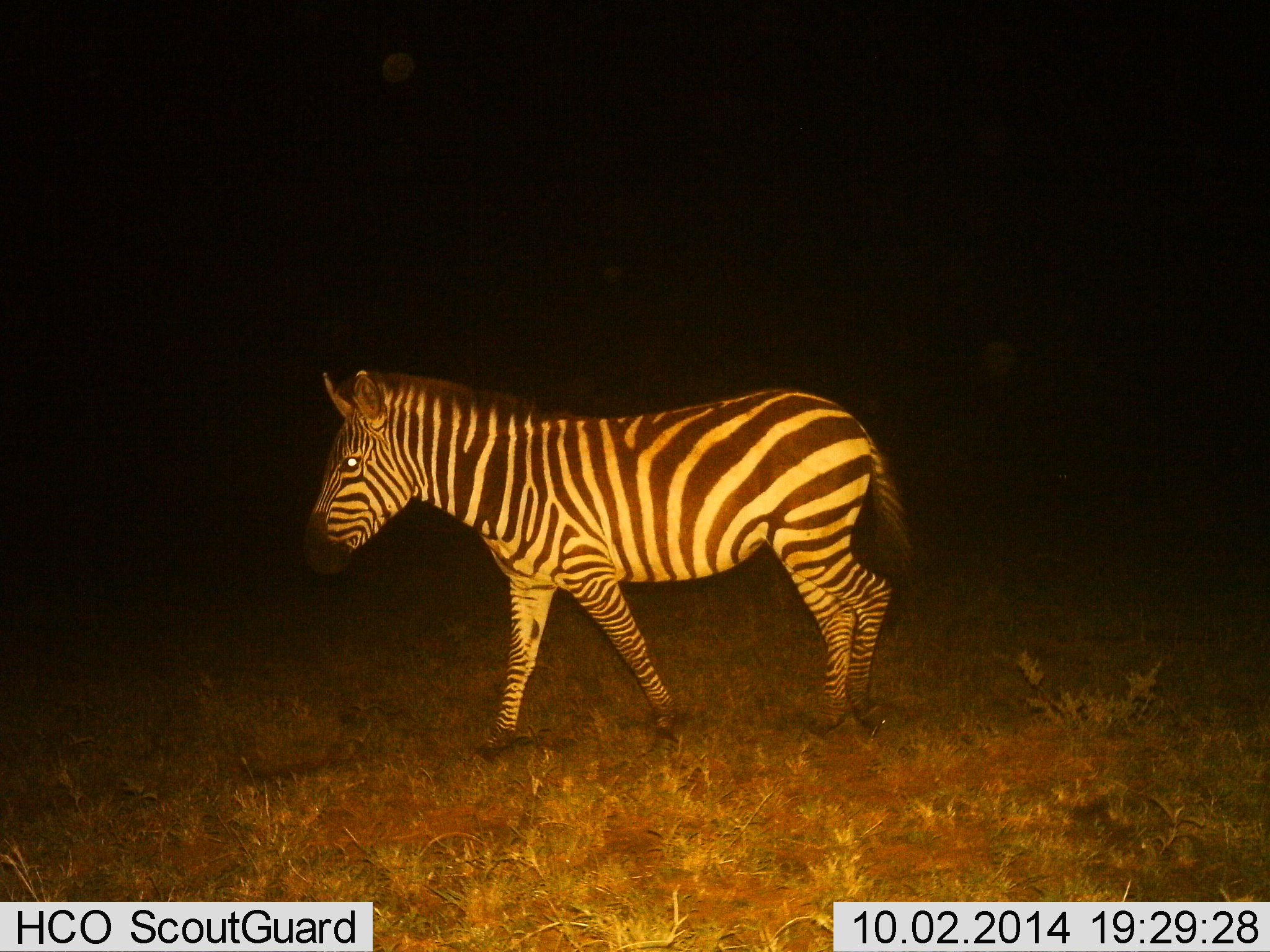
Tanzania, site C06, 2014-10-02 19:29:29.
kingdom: Animalia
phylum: Chordata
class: Mammalia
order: Perissodactyla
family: Equidae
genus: Equus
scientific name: Equus quagga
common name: plains zebra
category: zebra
Zebra (plains zebra) (Equus quagga), count 1. Behavior (volunteer vote fractions): standing 30%, resting 0%, moving 70%, interacting 0%. Young present (vote fraction): 0%. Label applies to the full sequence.